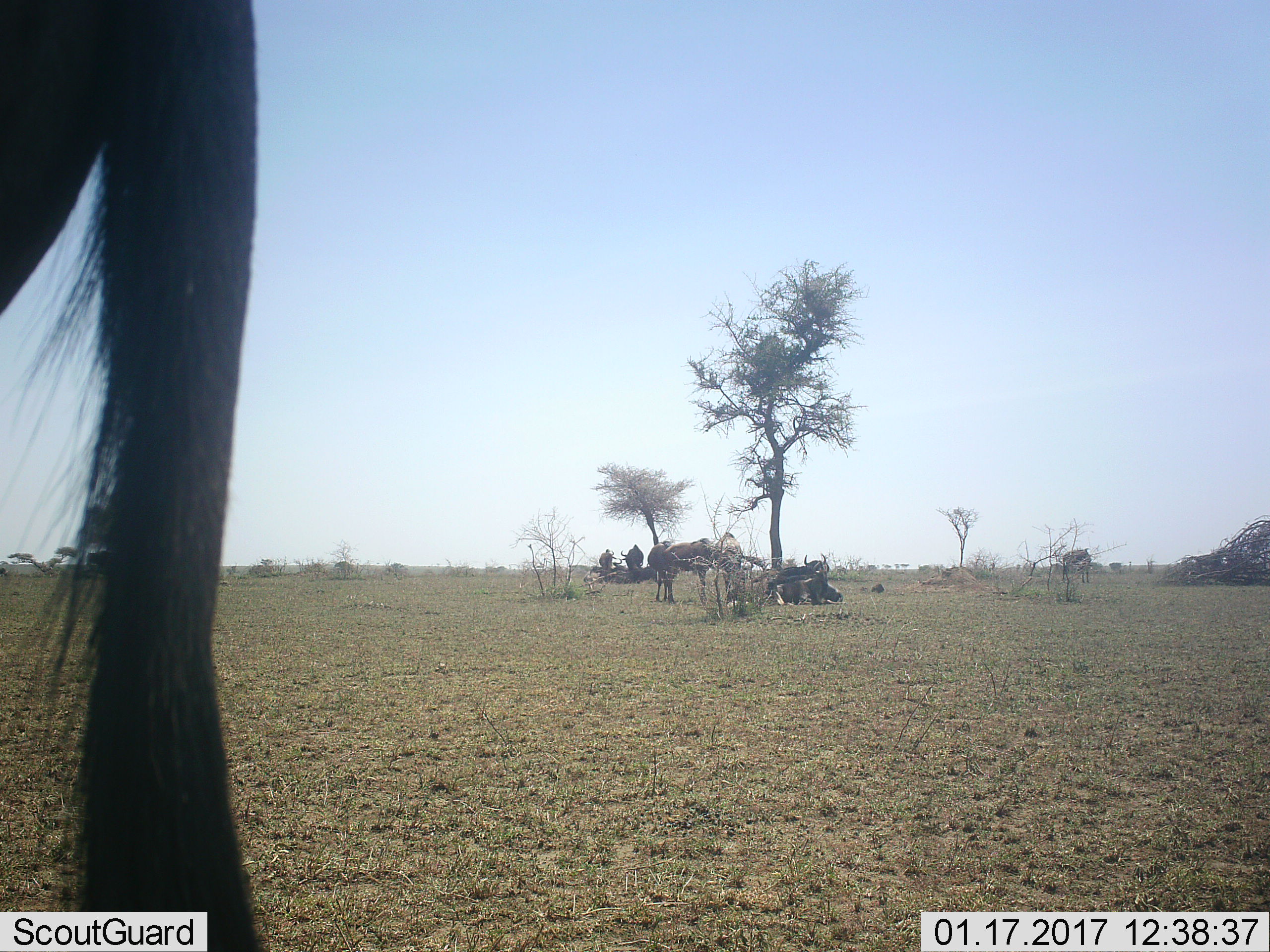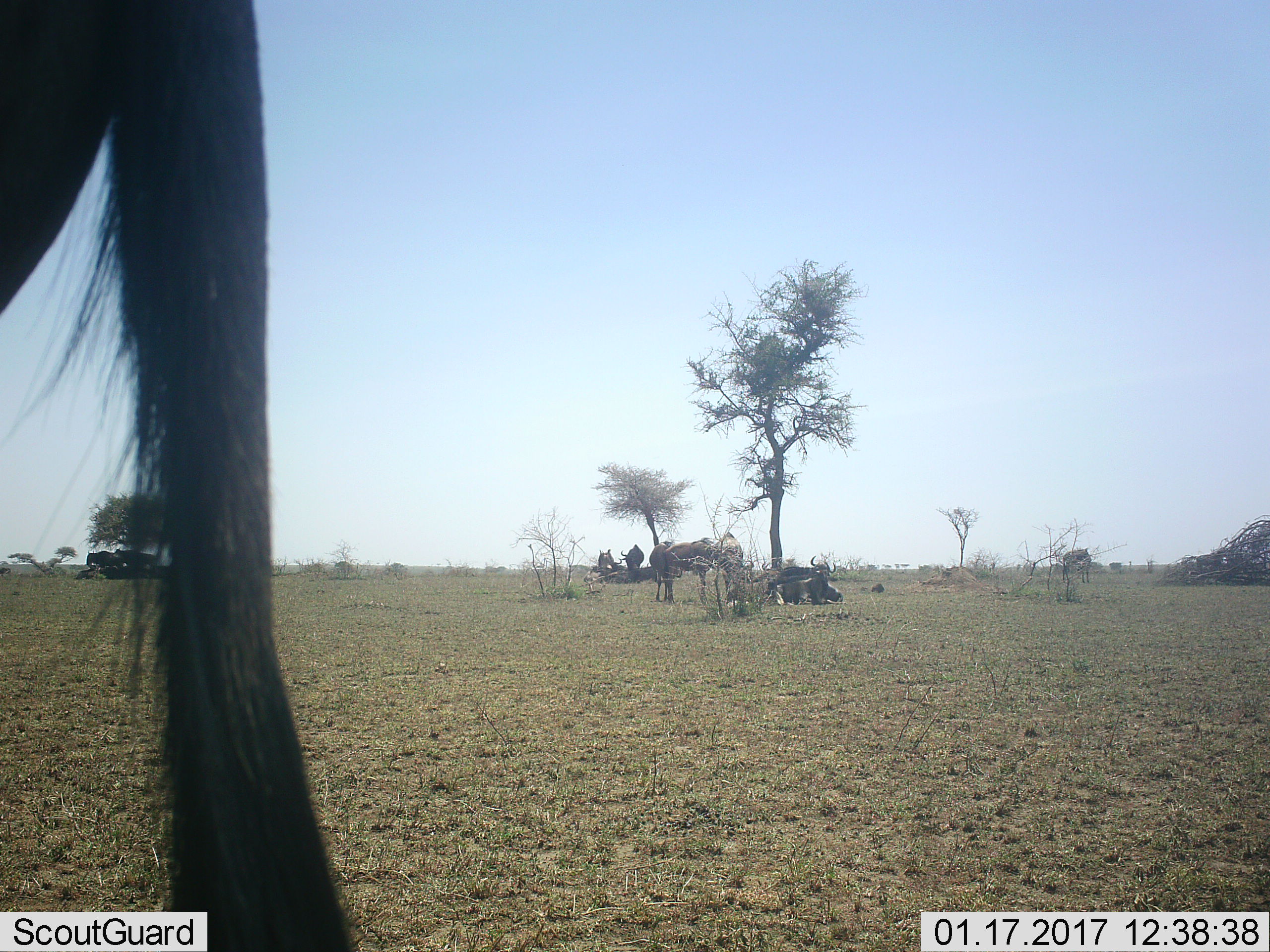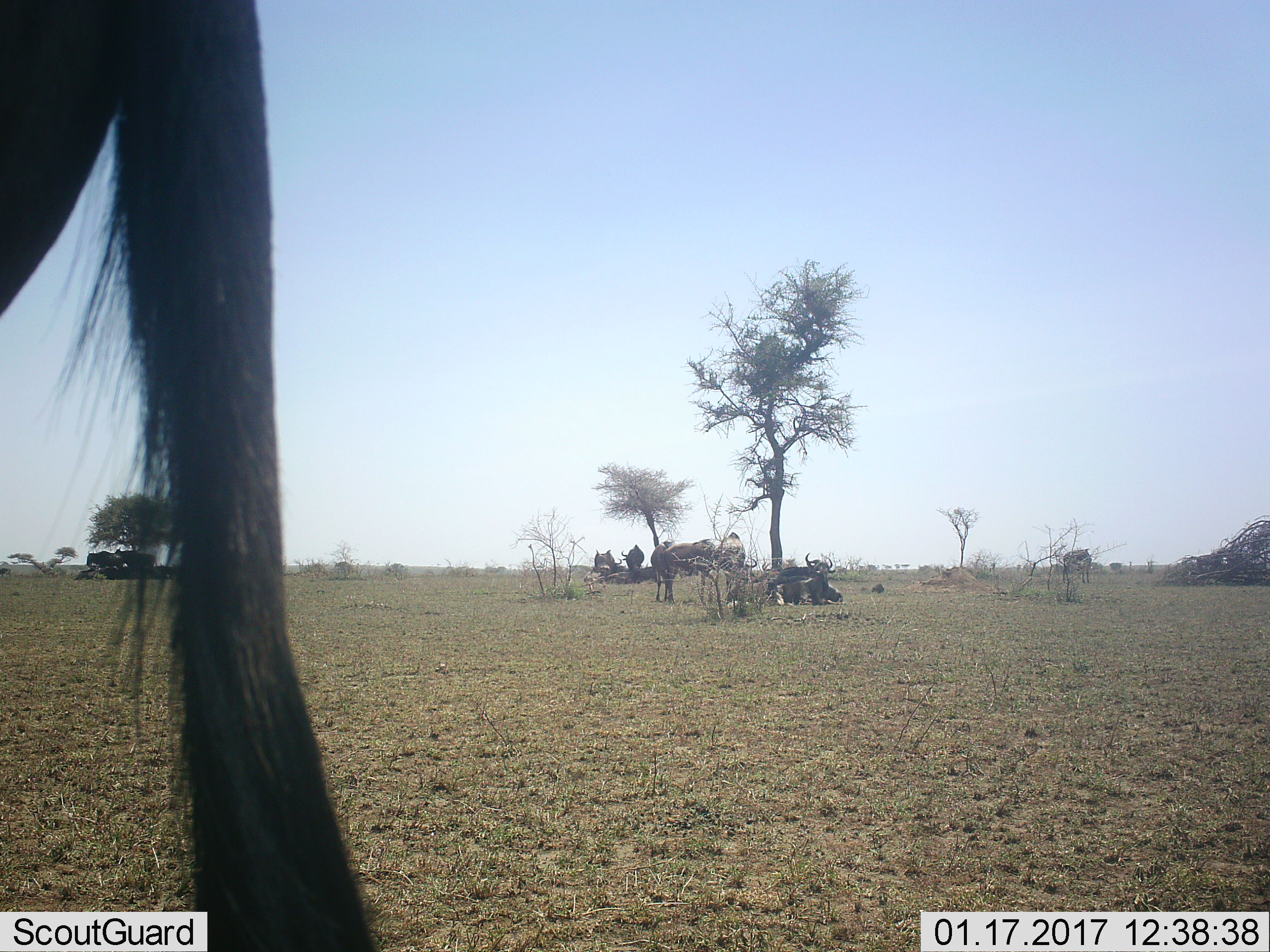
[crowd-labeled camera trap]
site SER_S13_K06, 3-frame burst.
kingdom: Animalia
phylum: Chordata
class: Mammalia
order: Artiodactyla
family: Bovidae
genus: Connochaetes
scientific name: Connochaetes taurinus taurinus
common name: blue wildebeest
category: wildebeestblue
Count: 10.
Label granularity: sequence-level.